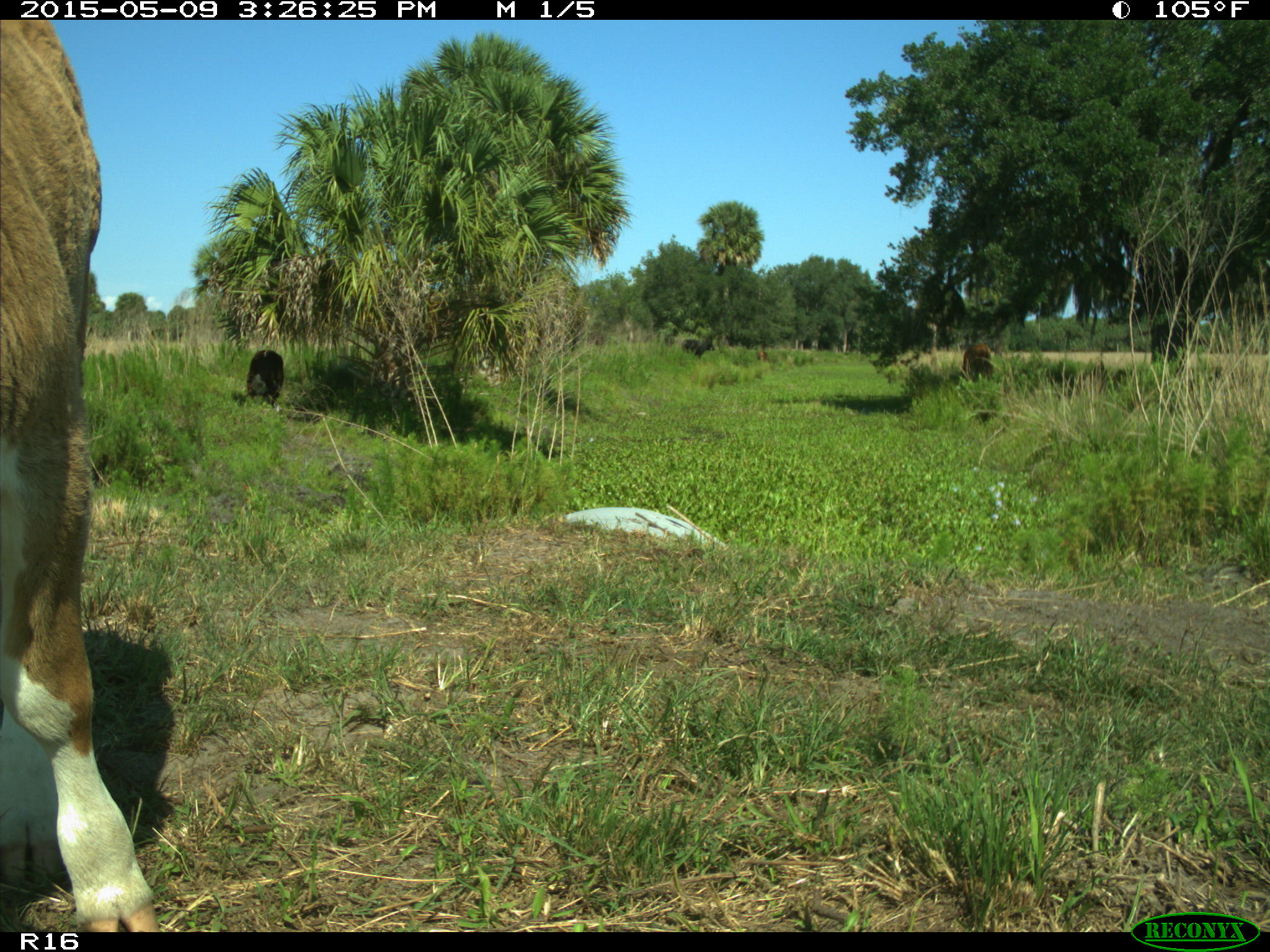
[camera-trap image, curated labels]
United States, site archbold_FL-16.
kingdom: Animalia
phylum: Chordata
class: Mammalia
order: Artiodactyla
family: Bovidae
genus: Bos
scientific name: Bos taurus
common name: domestic cow